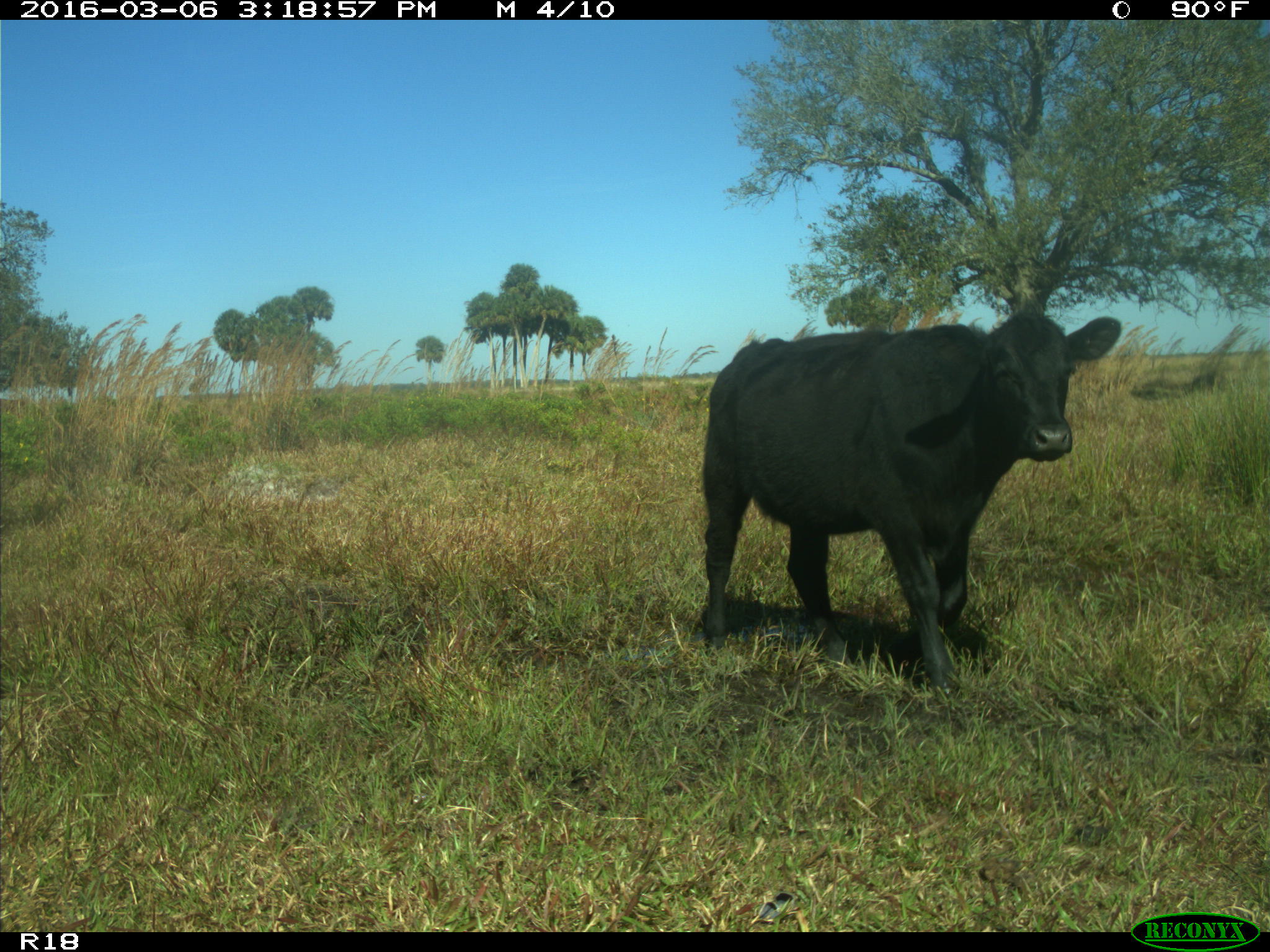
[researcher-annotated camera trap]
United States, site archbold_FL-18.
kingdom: Animalia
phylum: Chordata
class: Mammalia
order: Artiodactyla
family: Bovidae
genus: Bos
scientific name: Bos taurus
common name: domestic cow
Bos taurus (domestic cow).